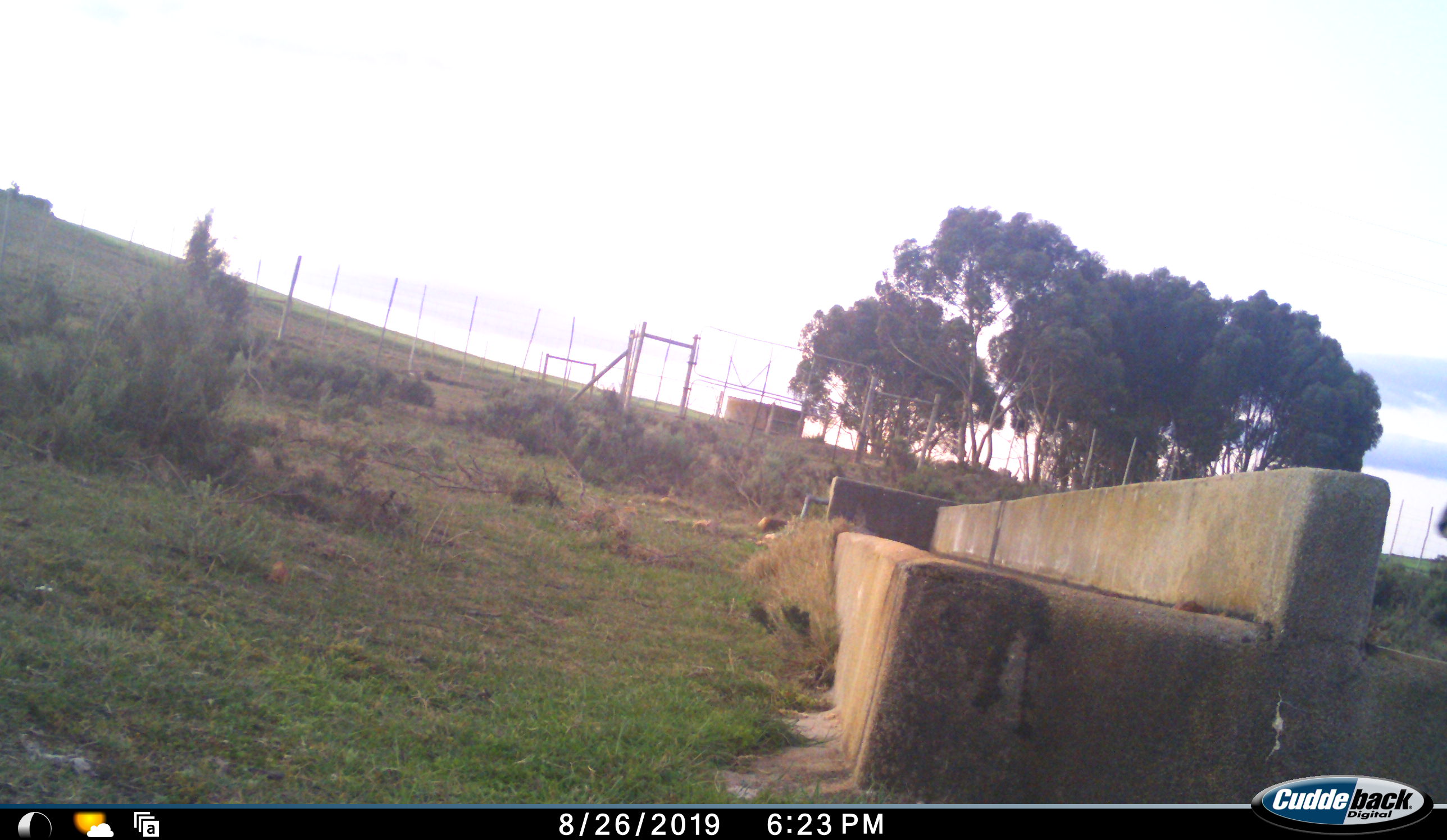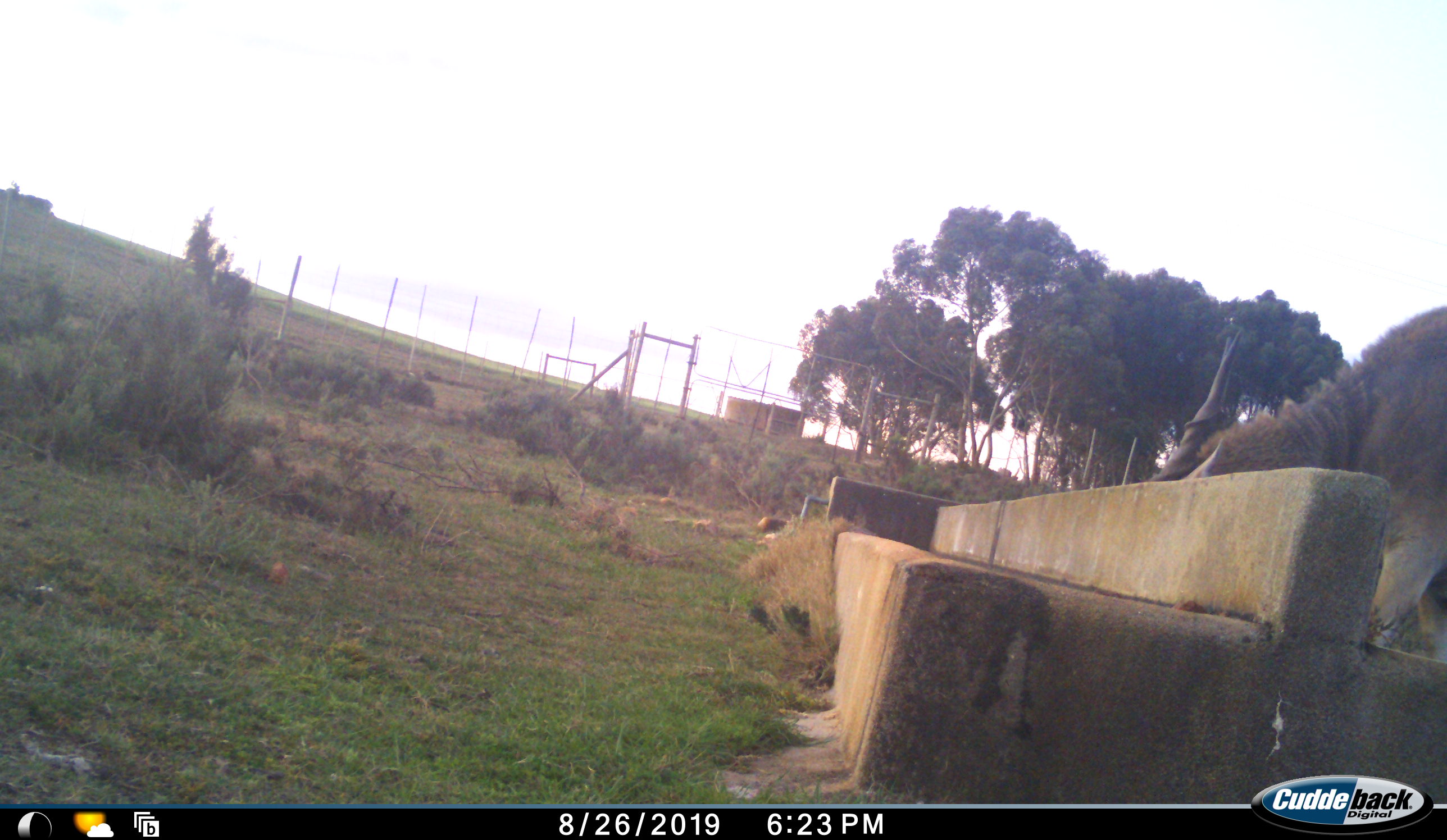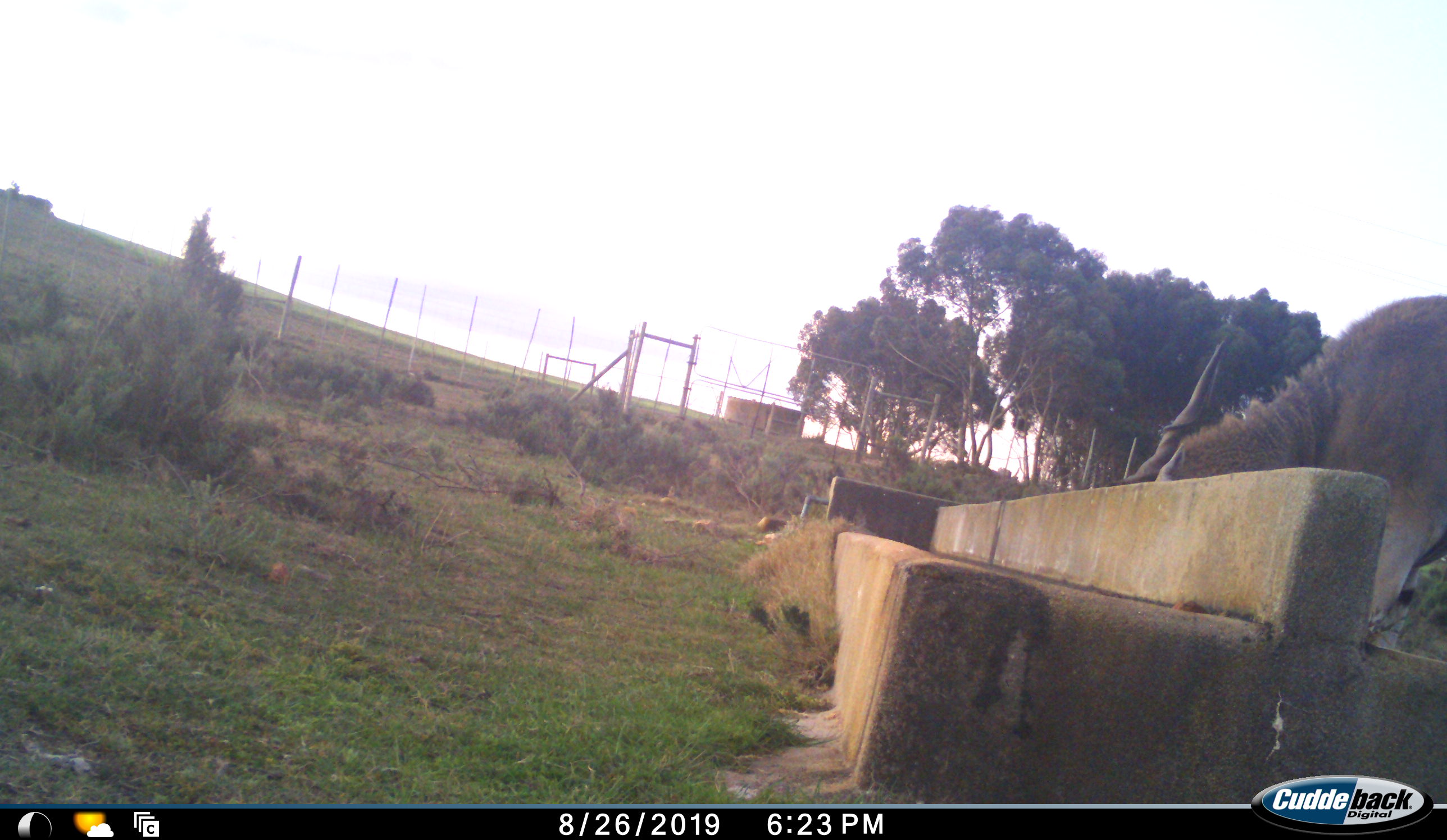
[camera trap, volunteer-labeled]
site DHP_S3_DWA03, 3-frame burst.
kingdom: Animalia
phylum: Chordata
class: Mammalia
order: Artiodactyla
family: Bovidae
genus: Tragelaphus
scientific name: Tragelaphus oryx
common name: eland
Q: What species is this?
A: Eland (Tragelaphus oryx).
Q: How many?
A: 1.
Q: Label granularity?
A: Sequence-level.